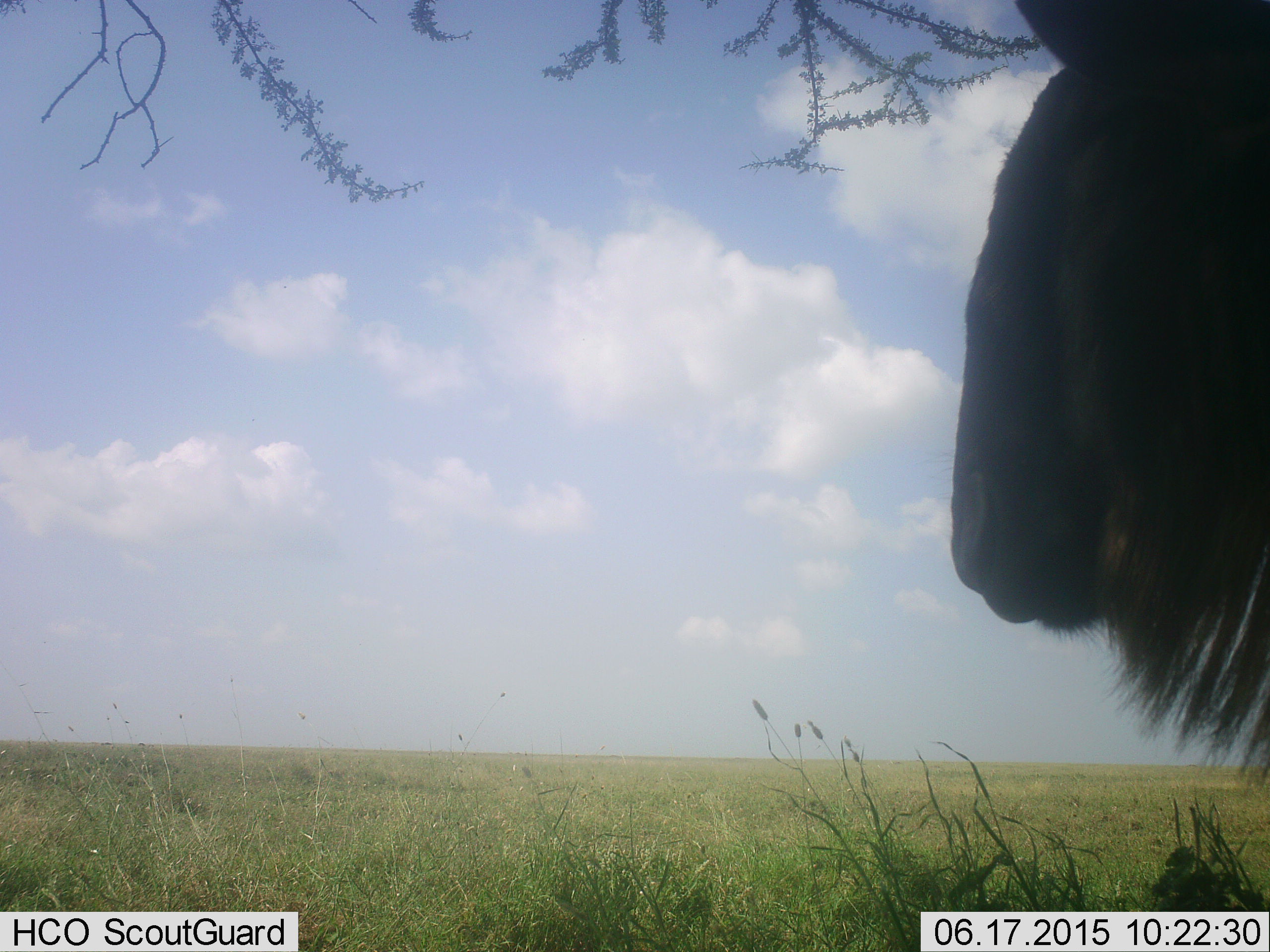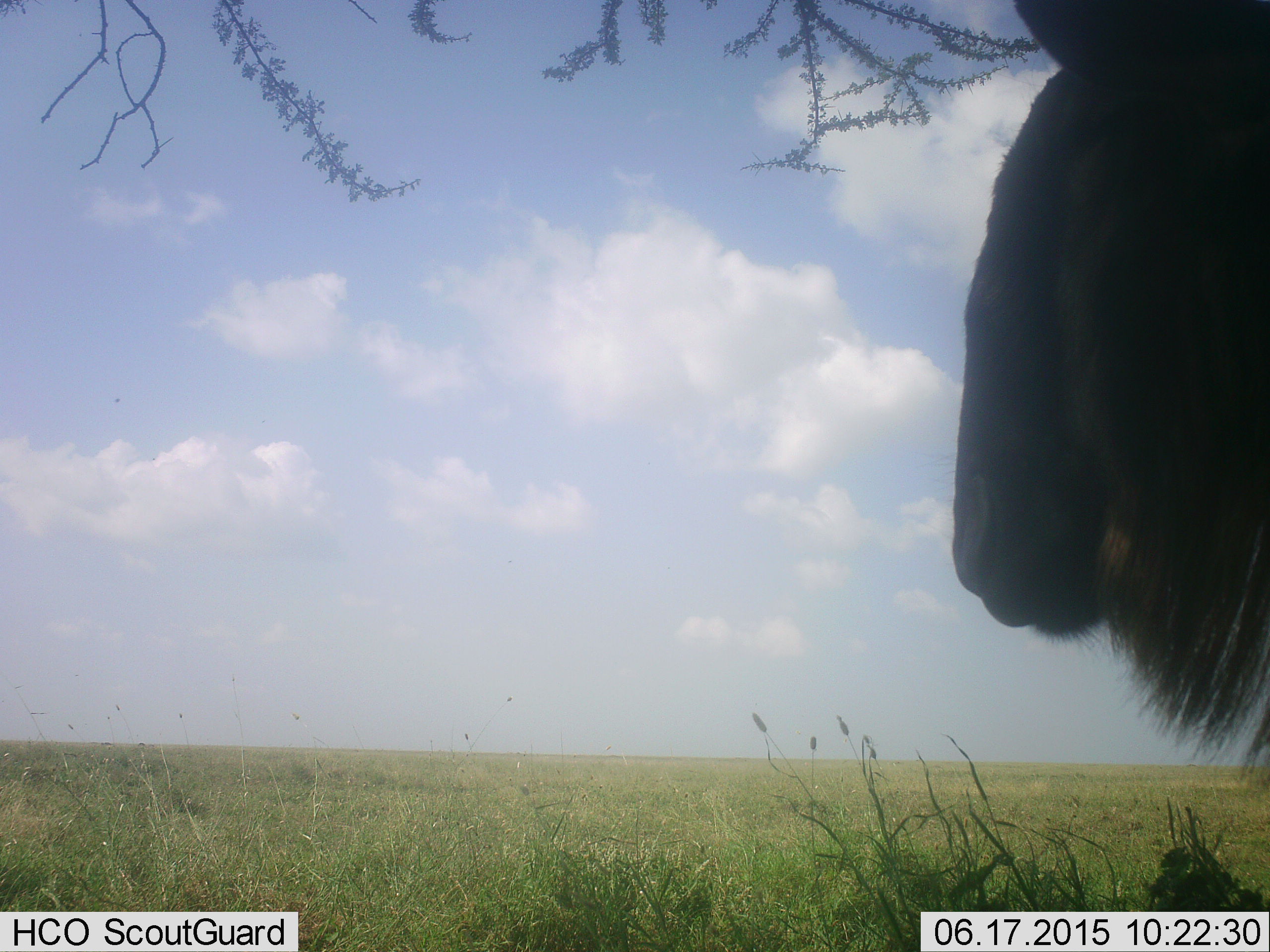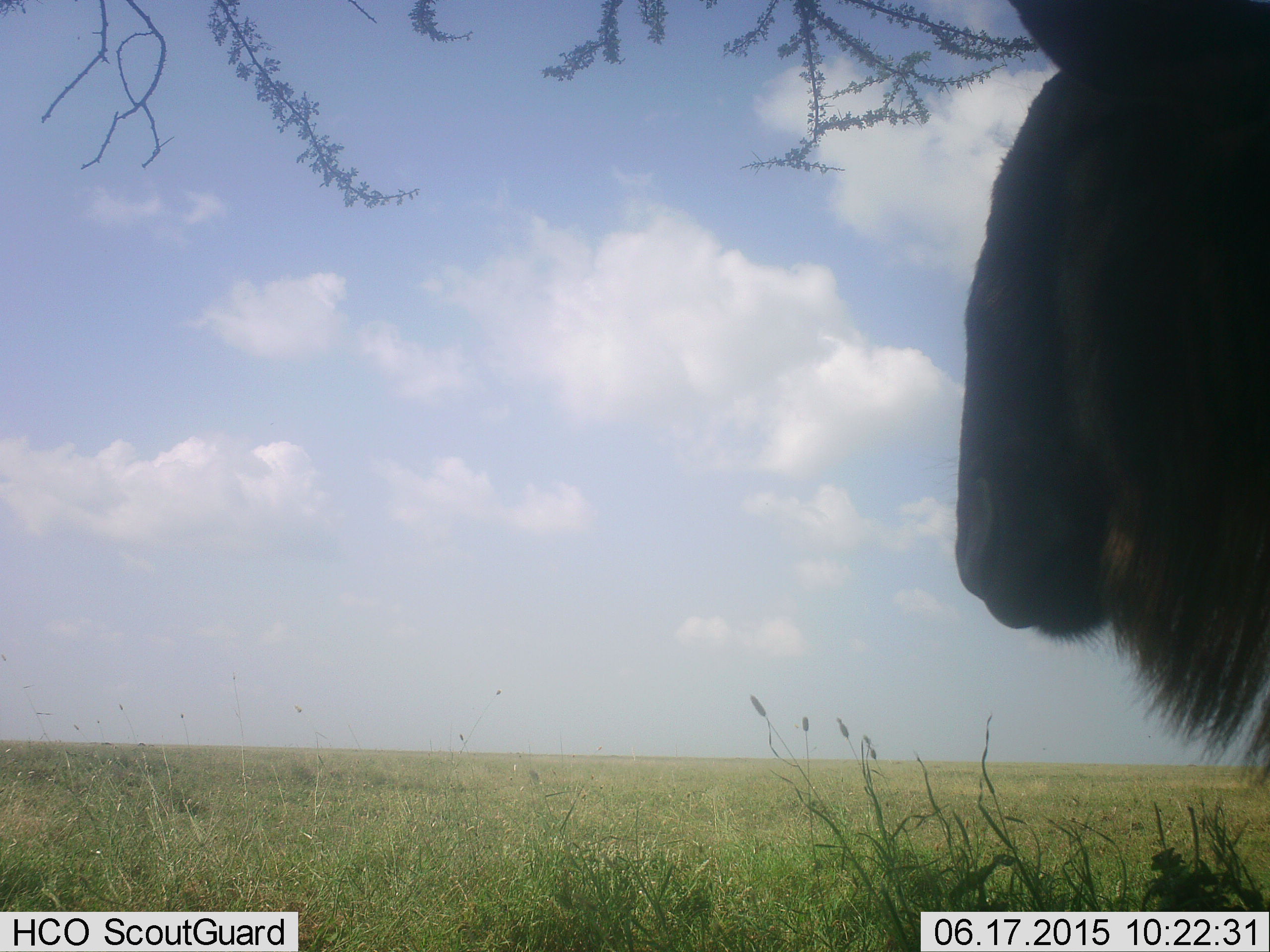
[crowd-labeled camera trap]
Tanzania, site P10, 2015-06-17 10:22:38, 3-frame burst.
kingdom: Animalia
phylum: Chordata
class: Mammalia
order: Artiodactyla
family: Bovidae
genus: Connochaetes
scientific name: Connochaetes taurinus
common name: blue wildebeest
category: wildebeest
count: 1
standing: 100%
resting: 0%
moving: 0%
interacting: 0%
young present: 0%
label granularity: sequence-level